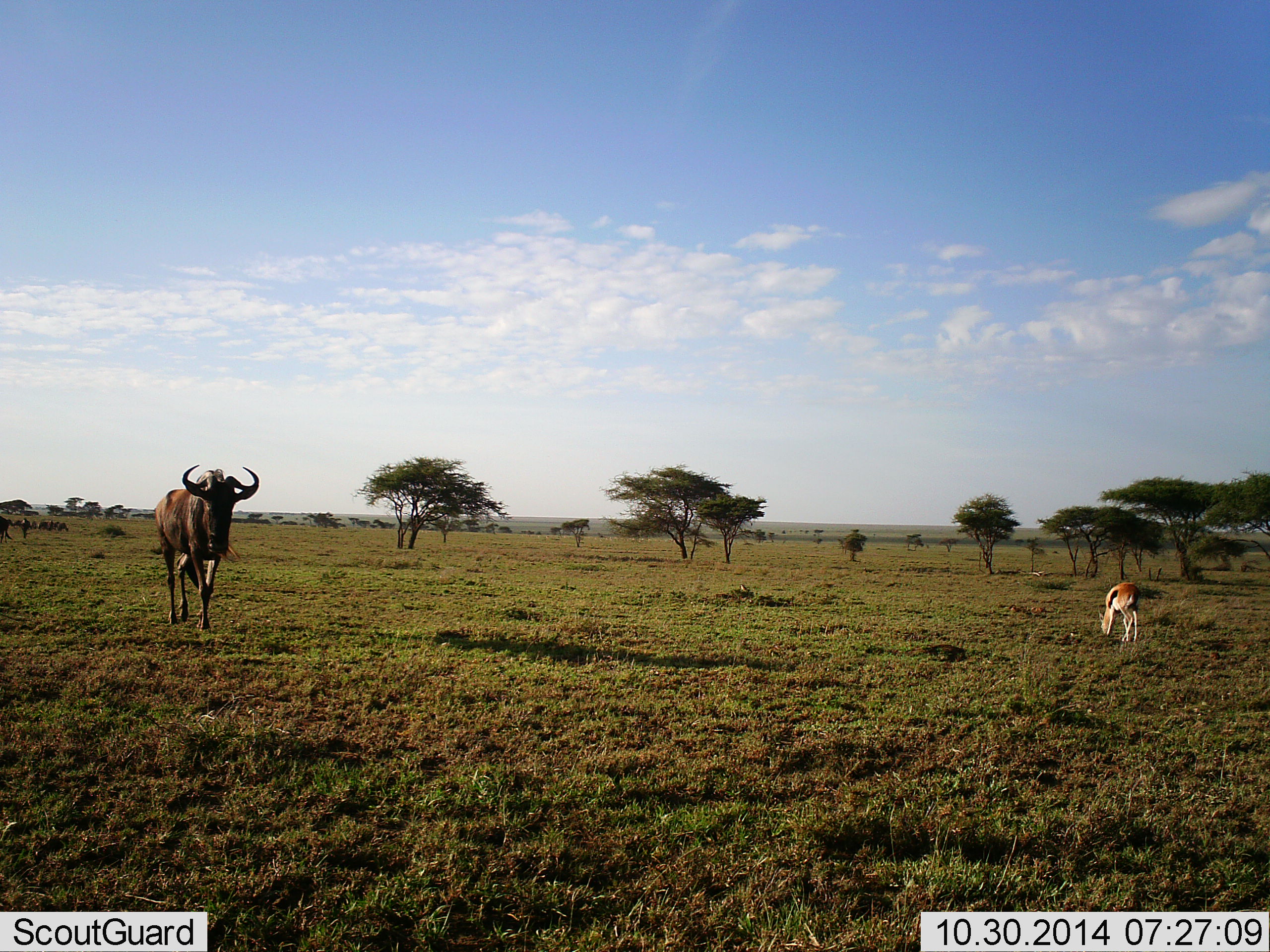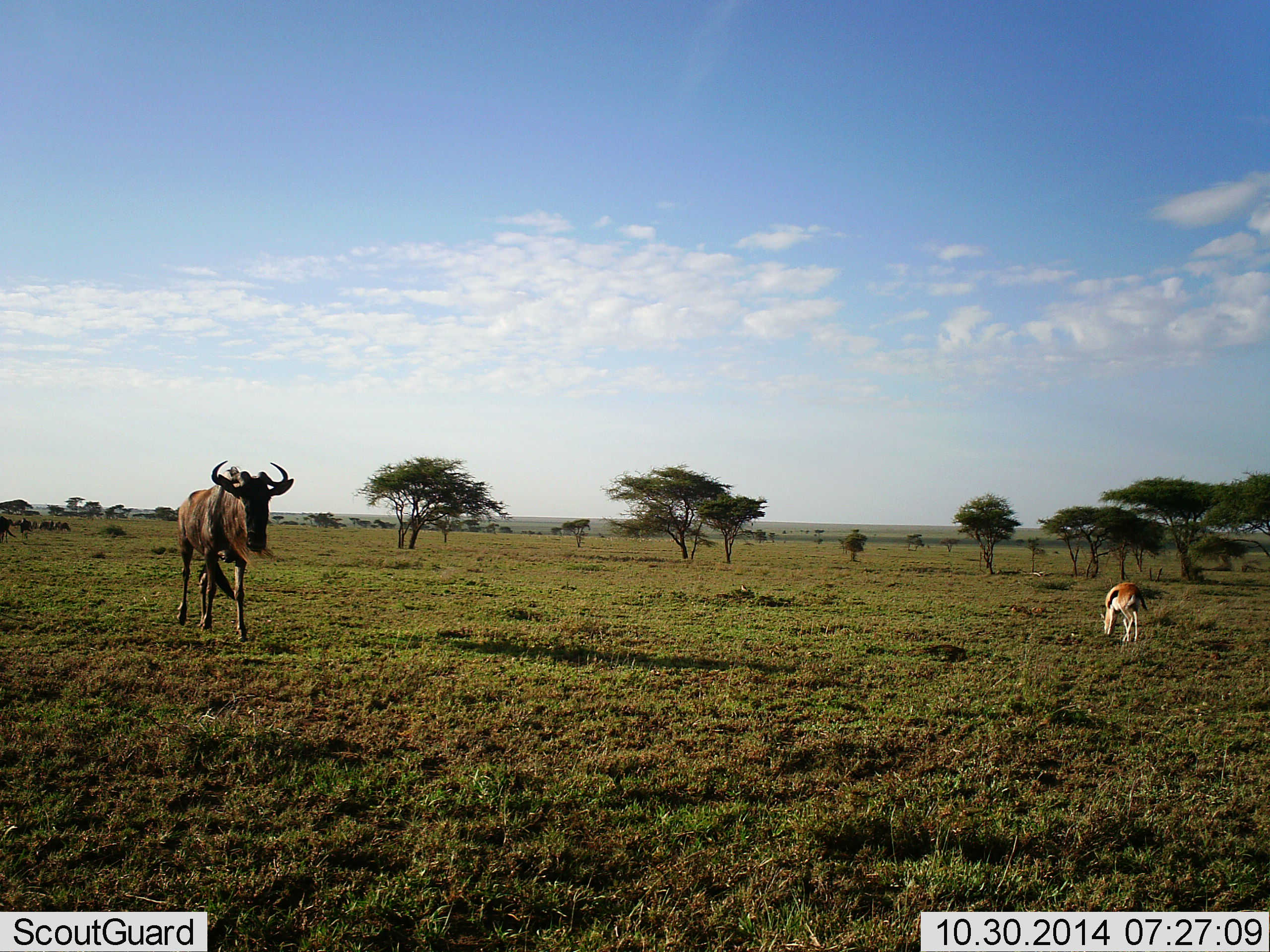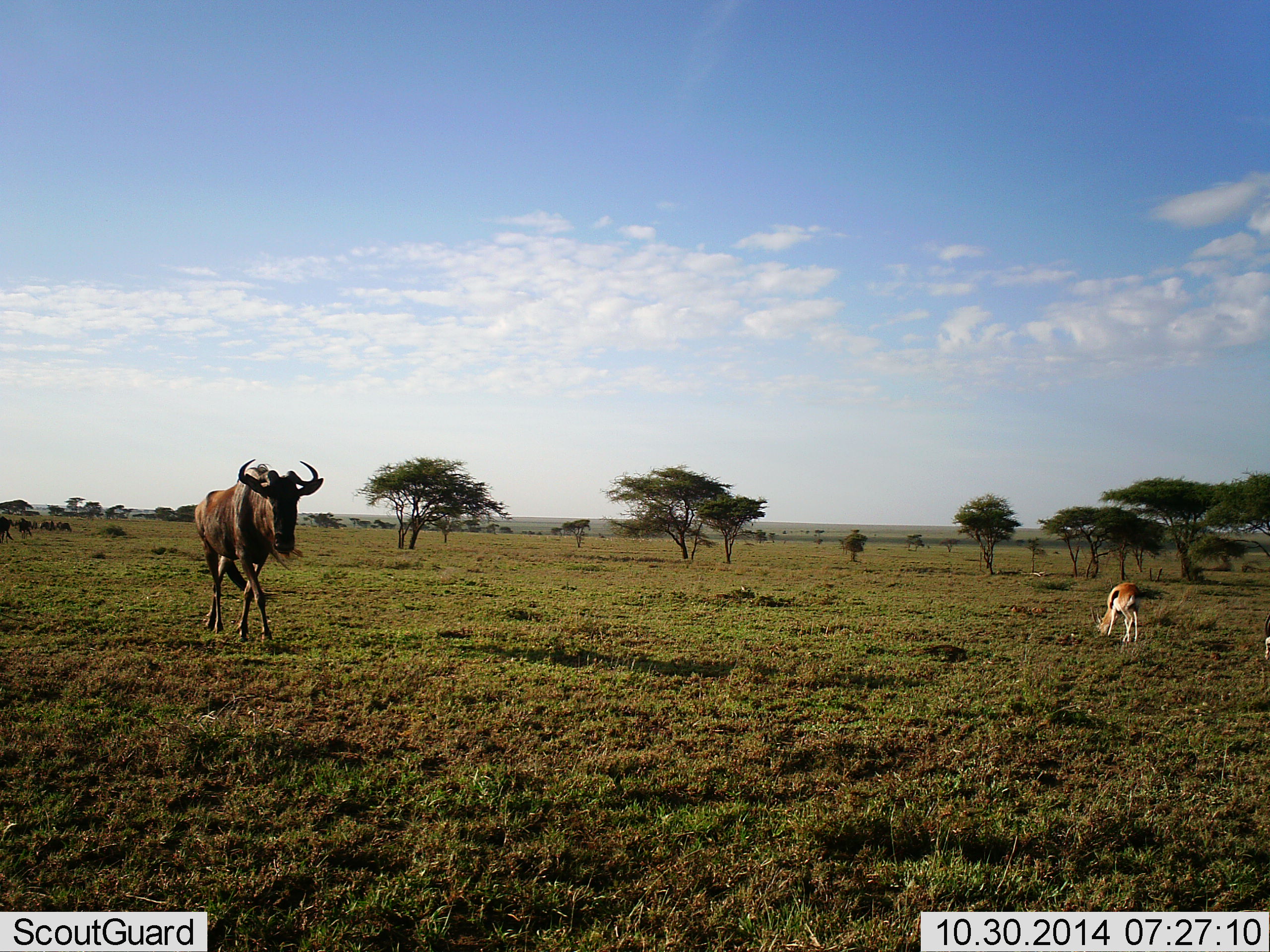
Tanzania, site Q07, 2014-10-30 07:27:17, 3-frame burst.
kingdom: Animalia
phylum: Chordata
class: Mammalia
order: Artiodactyla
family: Bovidae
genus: Eudorcas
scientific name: Eudorcas thomsonii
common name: thomson's gazelle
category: gazellethomsons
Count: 1.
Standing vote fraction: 10%.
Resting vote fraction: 0%.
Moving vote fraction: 0%.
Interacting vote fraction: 0%.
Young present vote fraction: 0%.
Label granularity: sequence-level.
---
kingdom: Animalia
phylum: Chordata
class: Mammalia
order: Artiodactyla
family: Bovidae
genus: Connochaetes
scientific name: Connochaetes taurinus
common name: blue wildebeest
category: wildebeest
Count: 1.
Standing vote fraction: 27%.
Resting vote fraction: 0%.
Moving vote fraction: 100%.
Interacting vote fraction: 0%.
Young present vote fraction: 0%.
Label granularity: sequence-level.